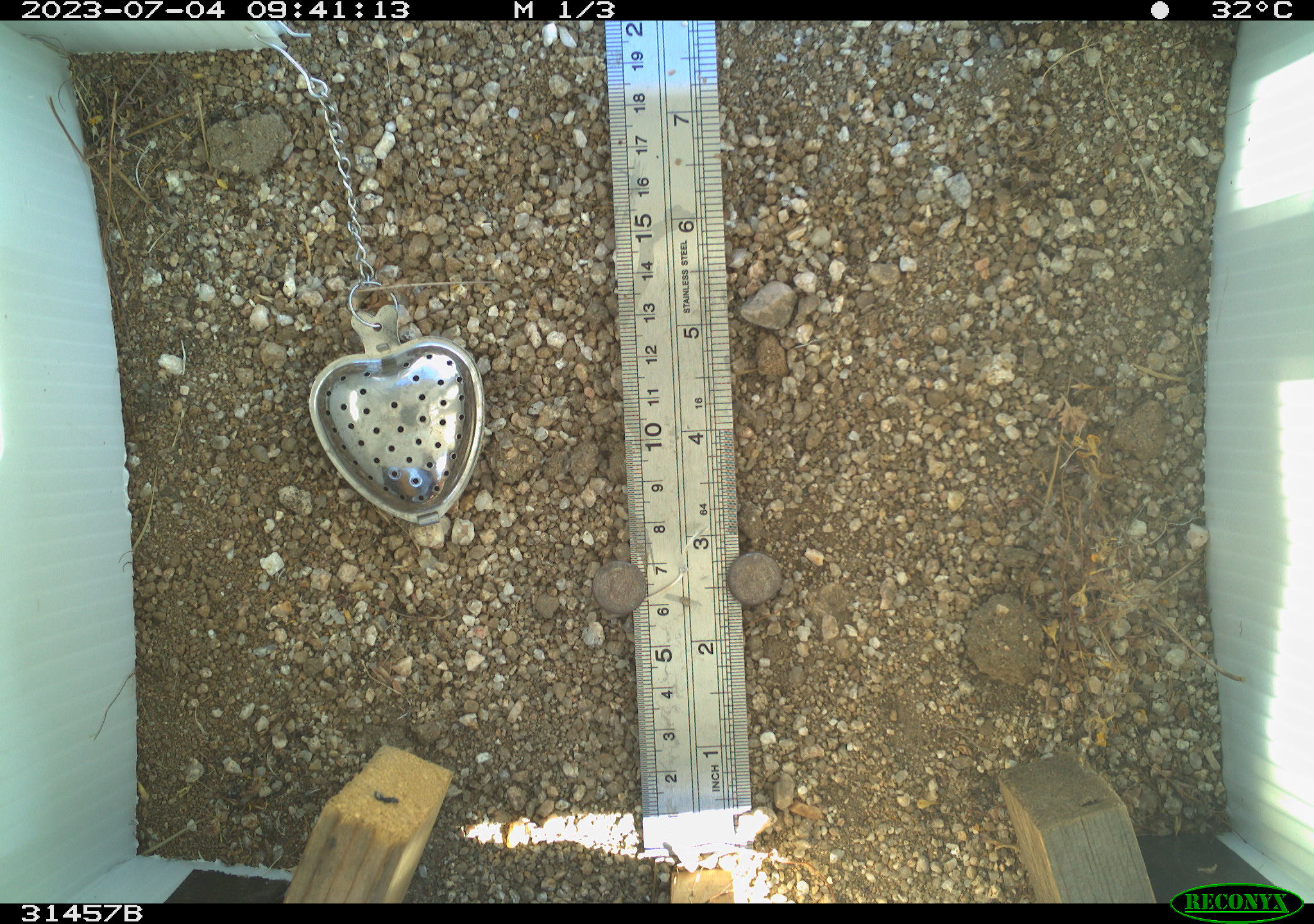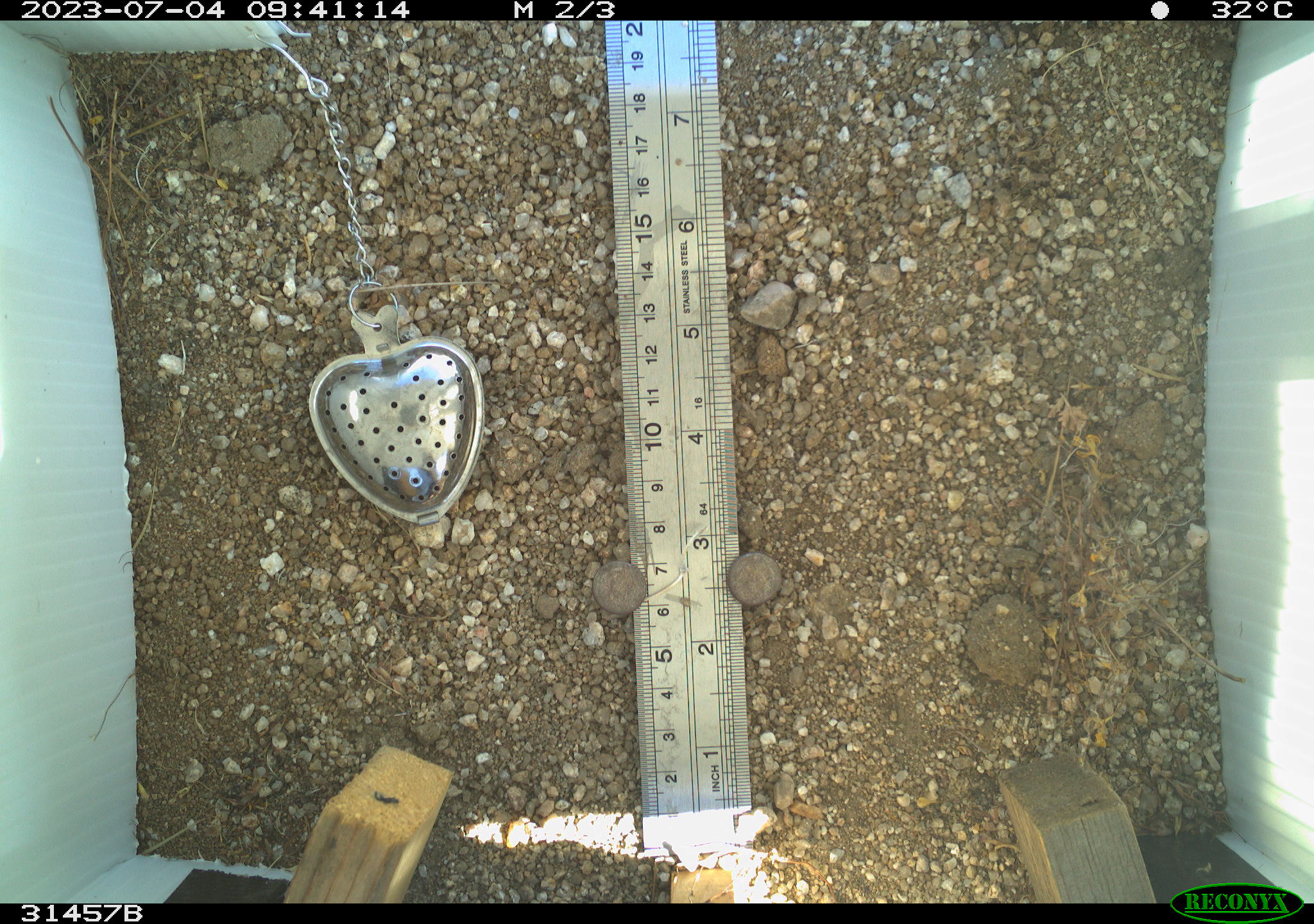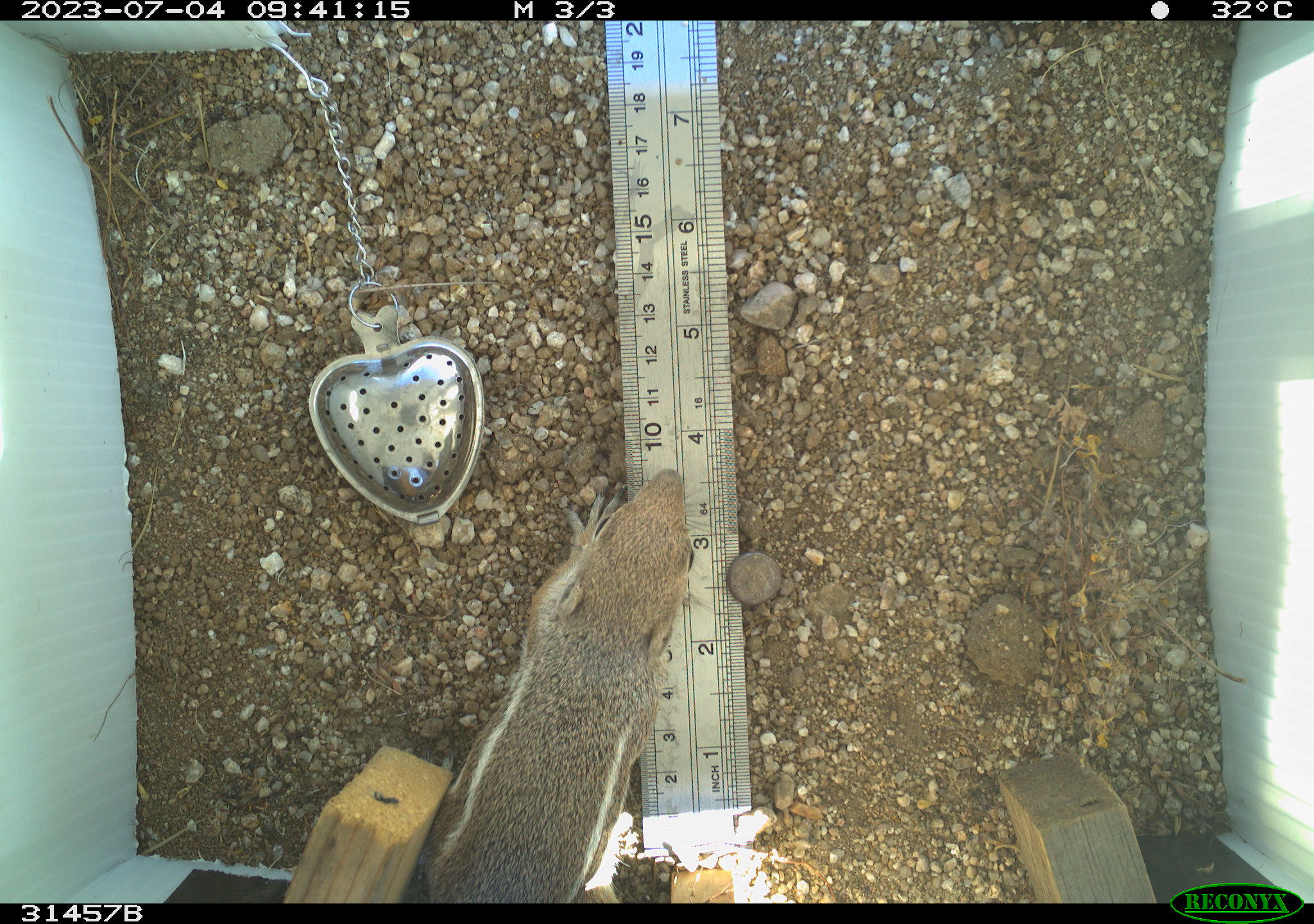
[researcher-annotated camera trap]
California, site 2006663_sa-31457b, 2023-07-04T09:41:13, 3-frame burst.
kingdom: Animalia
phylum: Chordata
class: Mammalia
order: Rodentia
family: Sciuridae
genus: Ammospermophilus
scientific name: Ammospermophilus leucurus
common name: white-tailed antelope squirrel